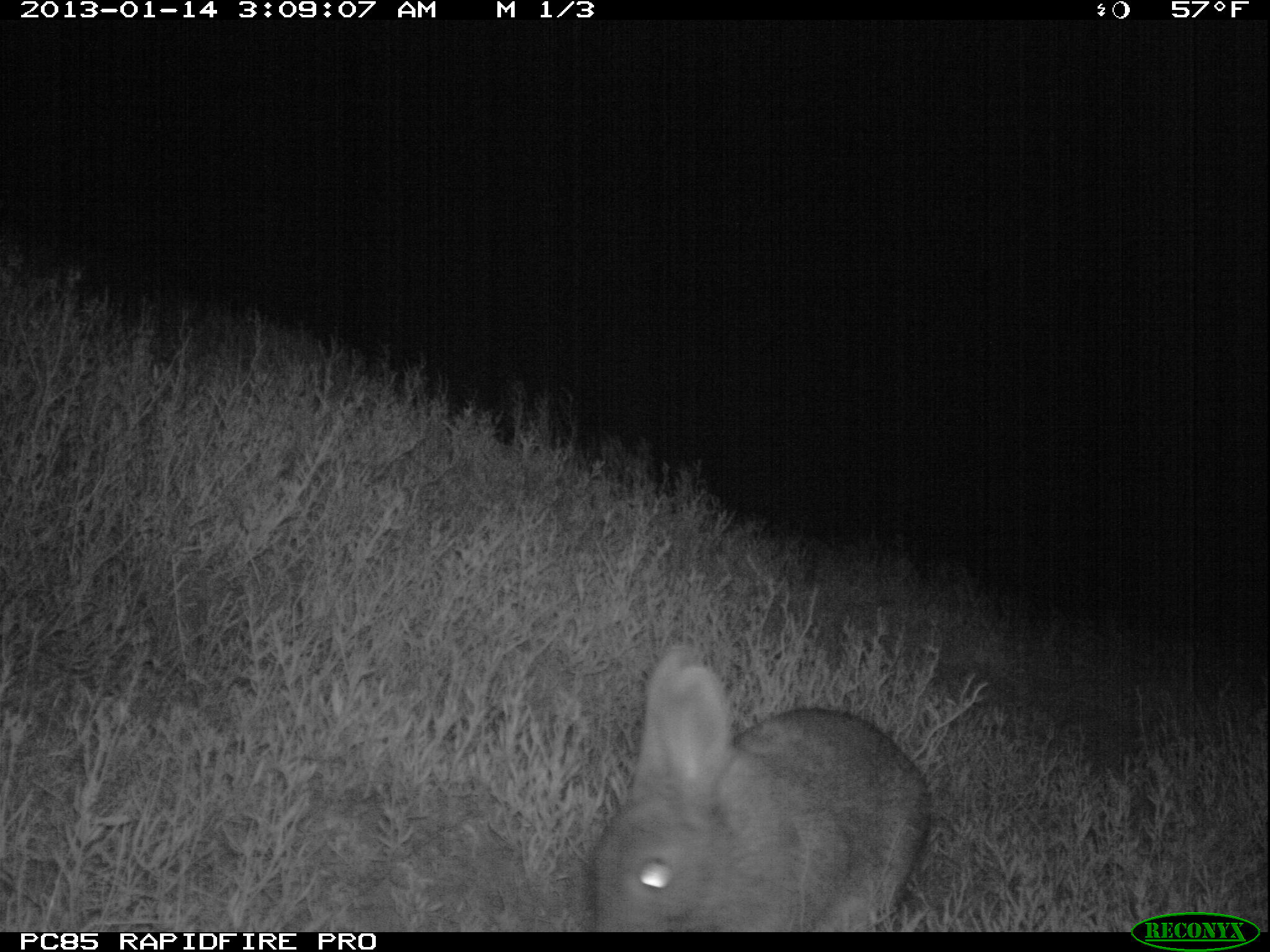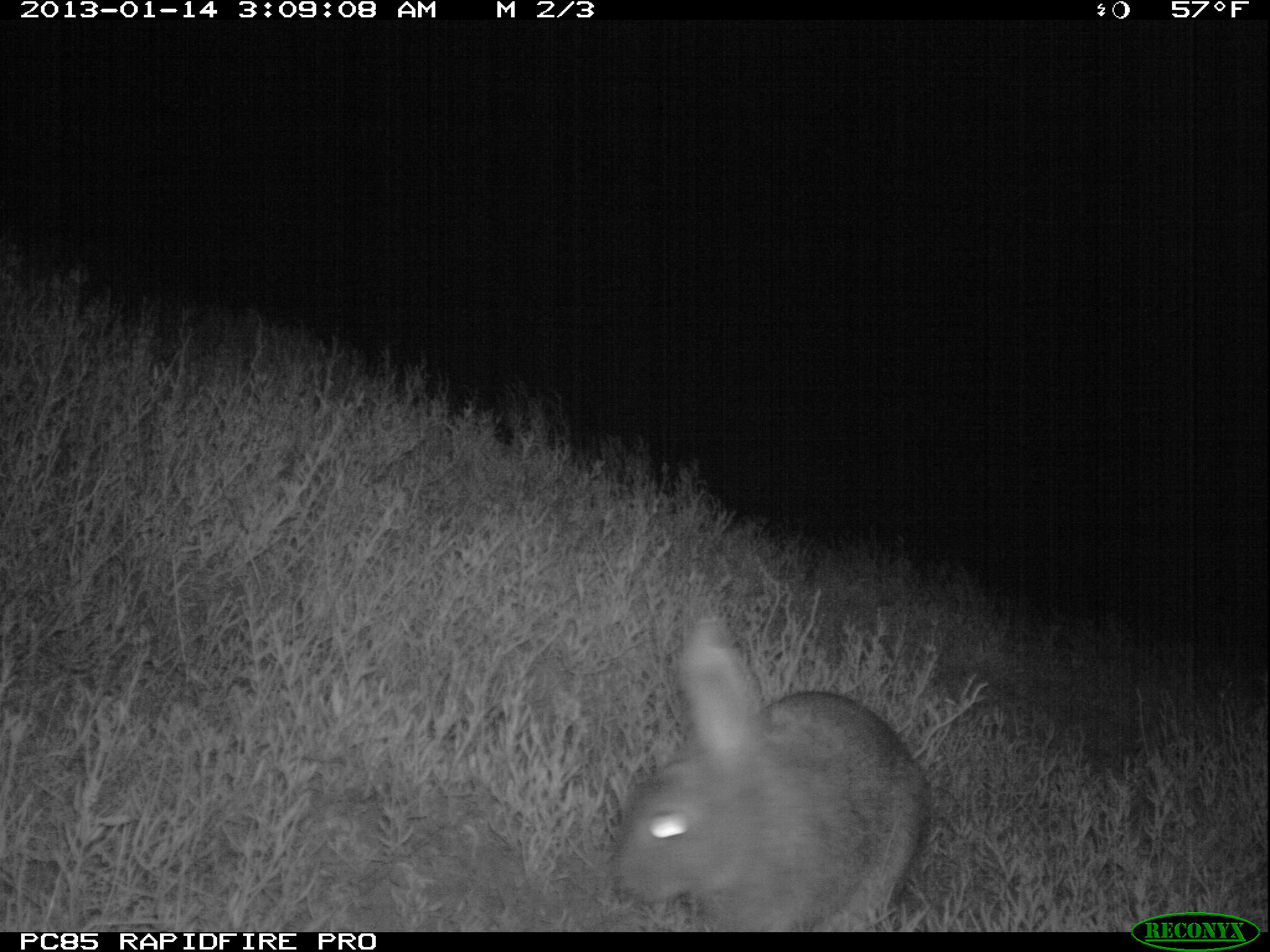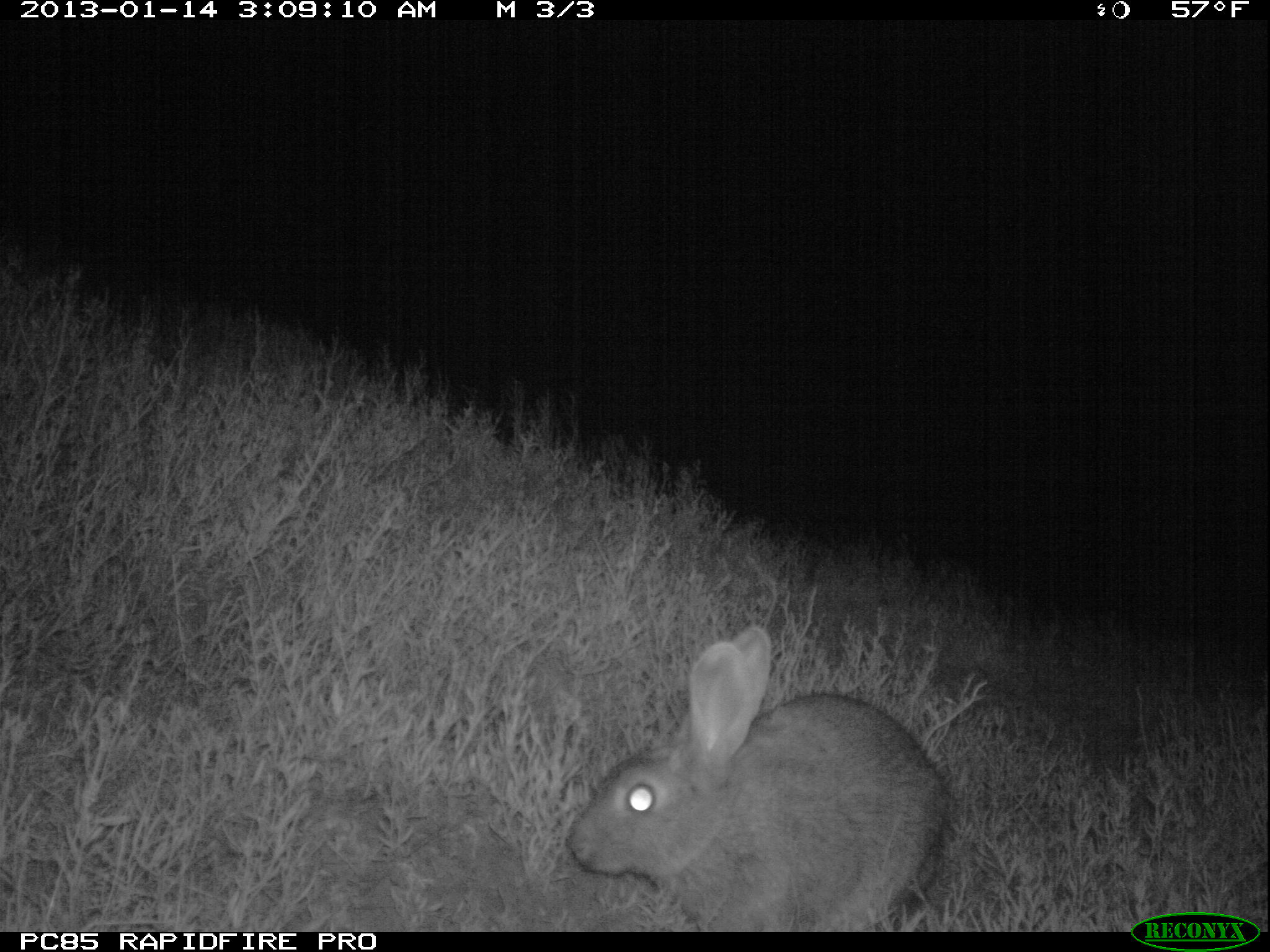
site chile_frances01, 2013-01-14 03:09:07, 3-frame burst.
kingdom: Animalia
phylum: Chordata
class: Mammalia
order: Lagomorpha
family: Leporidae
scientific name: Leporidae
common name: rabbits and hares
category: rabbit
Rabbit (rabbits and hares) (Leporidae).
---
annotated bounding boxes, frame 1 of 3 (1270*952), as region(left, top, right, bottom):
rabbit: region(580, 644, 932, 931)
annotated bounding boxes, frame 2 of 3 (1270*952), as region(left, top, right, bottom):
rabbit: region(609, 619, 926, 932)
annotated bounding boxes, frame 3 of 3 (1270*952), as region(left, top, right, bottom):
rabbit: region(562, 625, 952, 929)